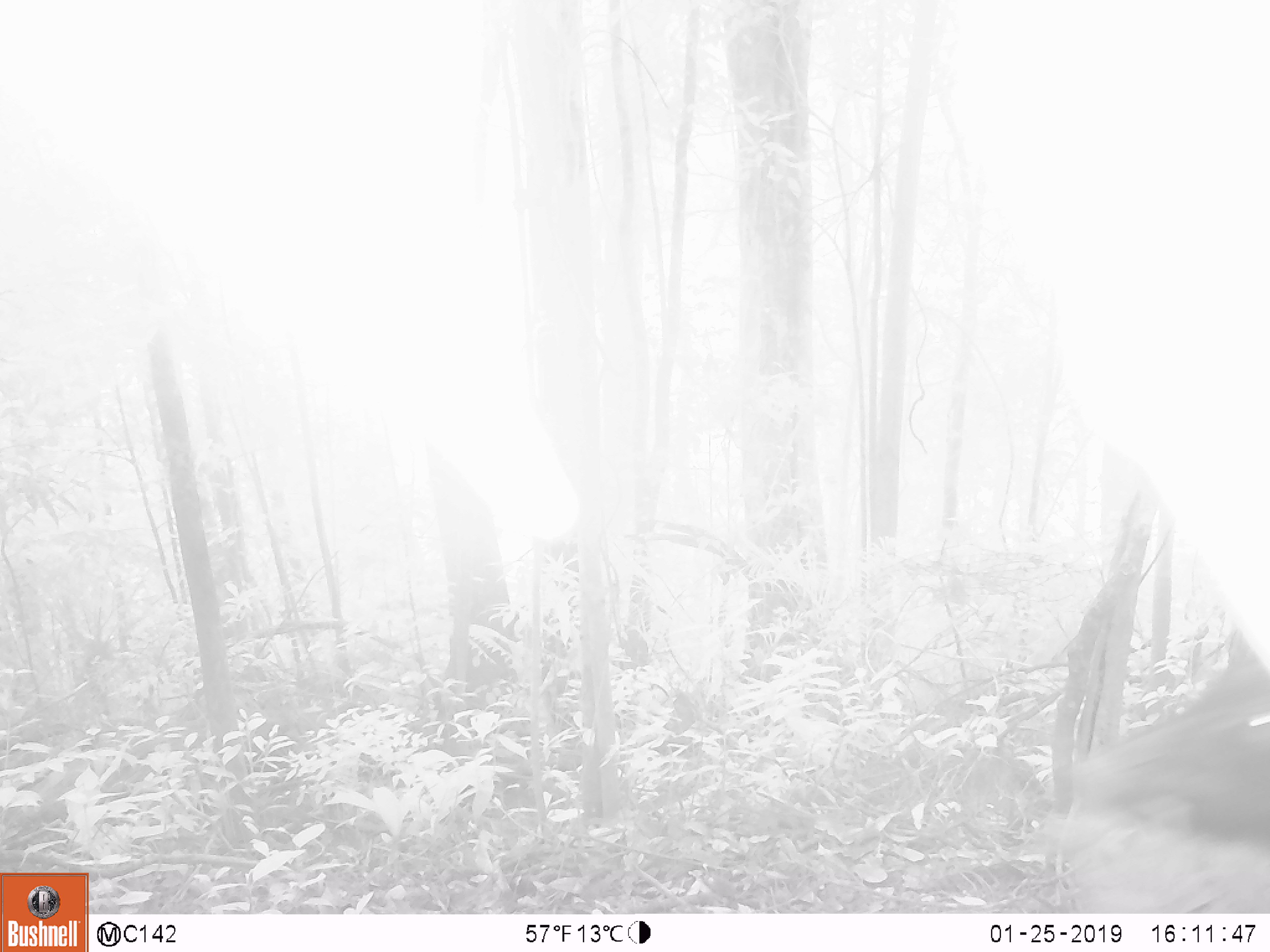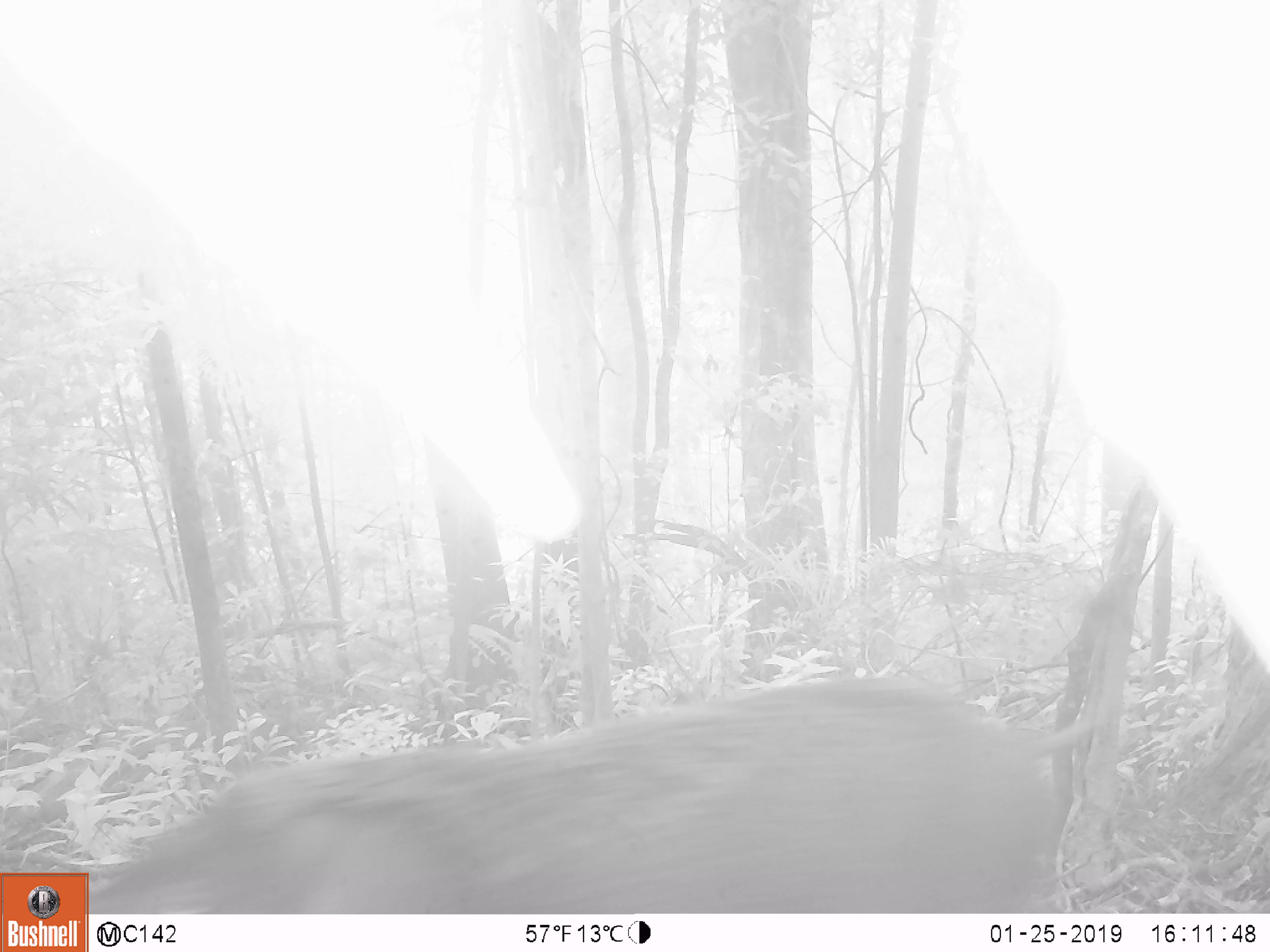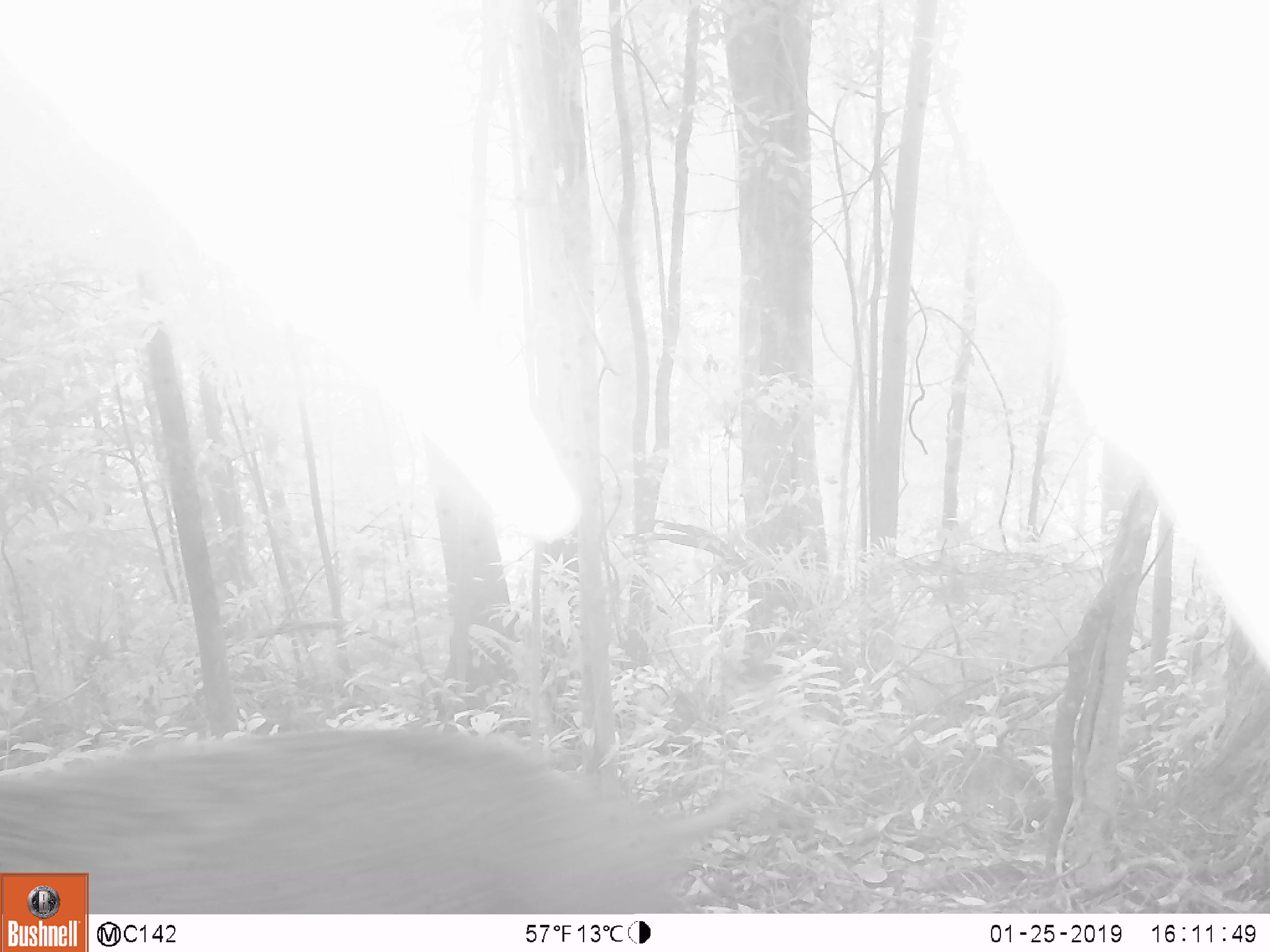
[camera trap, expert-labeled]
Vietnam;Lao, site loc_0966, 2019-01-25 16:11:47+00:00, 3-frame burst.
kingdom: Animalia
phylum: Chordata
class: Mammalia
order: Artiodactyla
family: Suidae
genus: Sus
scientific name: Sus scrofa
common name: eurasian wild pig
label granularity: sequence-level